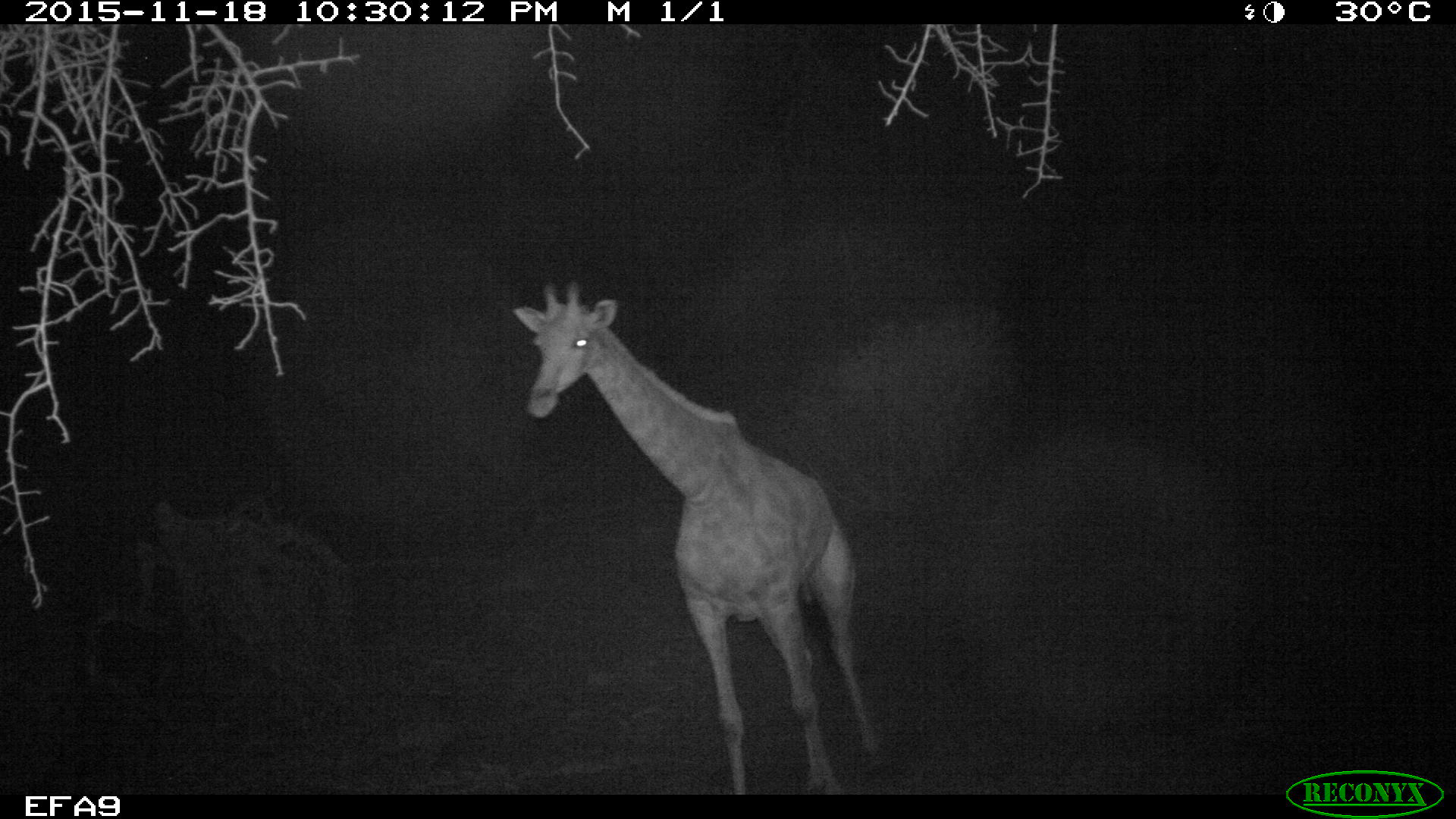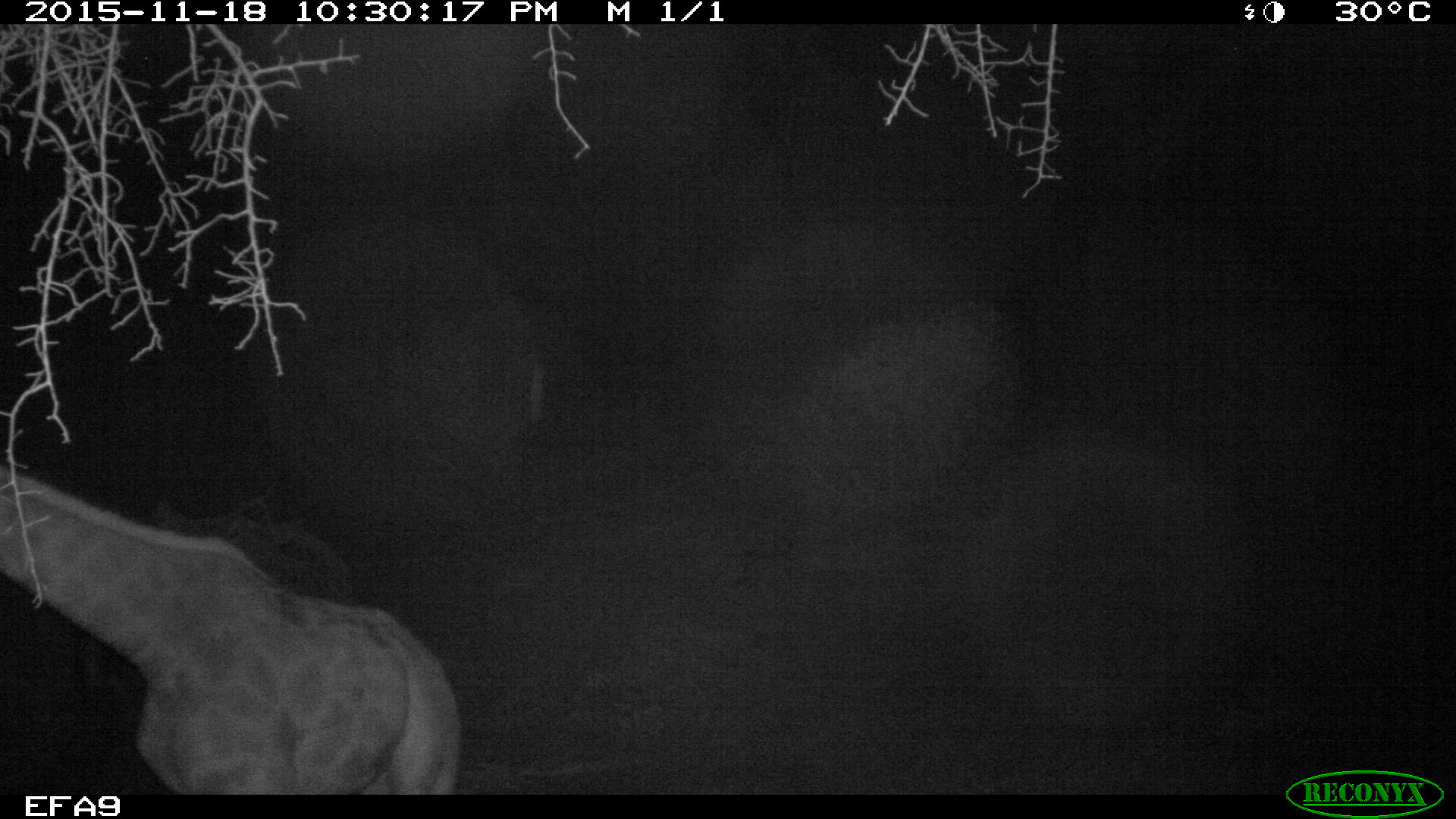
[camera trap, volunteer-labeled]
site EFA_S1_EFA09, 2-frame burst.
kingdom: Animalia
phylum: Chordata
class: Mammalia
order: Artiodactyla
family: Giraffidae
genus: Giraffa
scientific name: Giraffa camelopardalis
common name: giraffe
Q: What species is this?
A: Giraffe (Giraffa camelopardalis).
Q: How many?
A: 1.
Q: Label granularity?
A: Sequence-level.